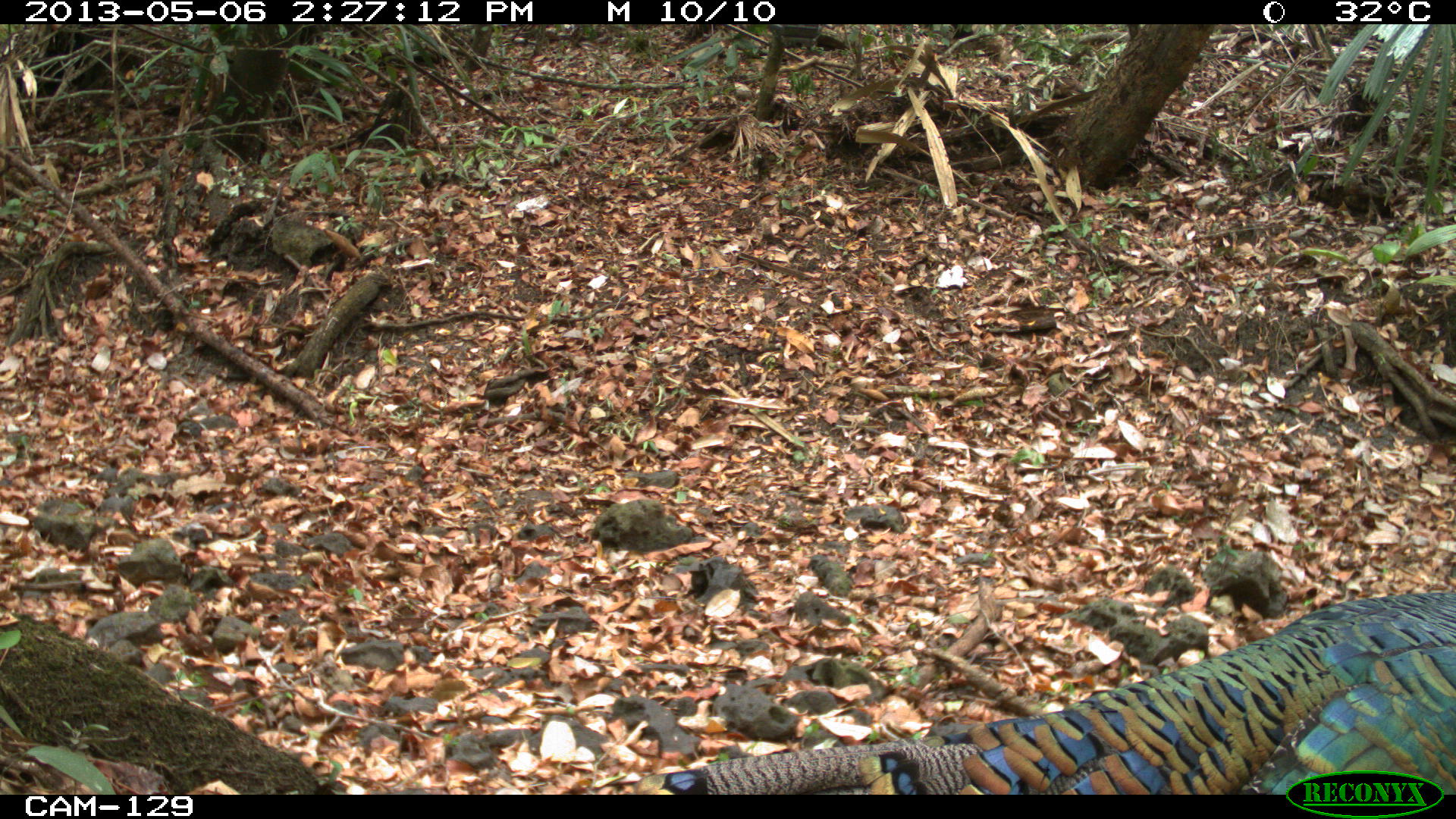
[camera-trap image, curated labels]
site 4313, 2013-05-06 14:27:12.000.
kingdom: Animalia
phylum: Chordata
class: Aves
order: Galliformes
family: Phasianidae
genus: Meleagris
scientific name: Meleagris ocellata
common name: ocellated turkey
Meleagris ocellata (ocellated turkey), count 1, sex male.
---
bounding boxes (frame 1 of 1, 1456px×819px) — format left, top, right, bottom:
meleagris ocellata: 663, 590, 1456, 792